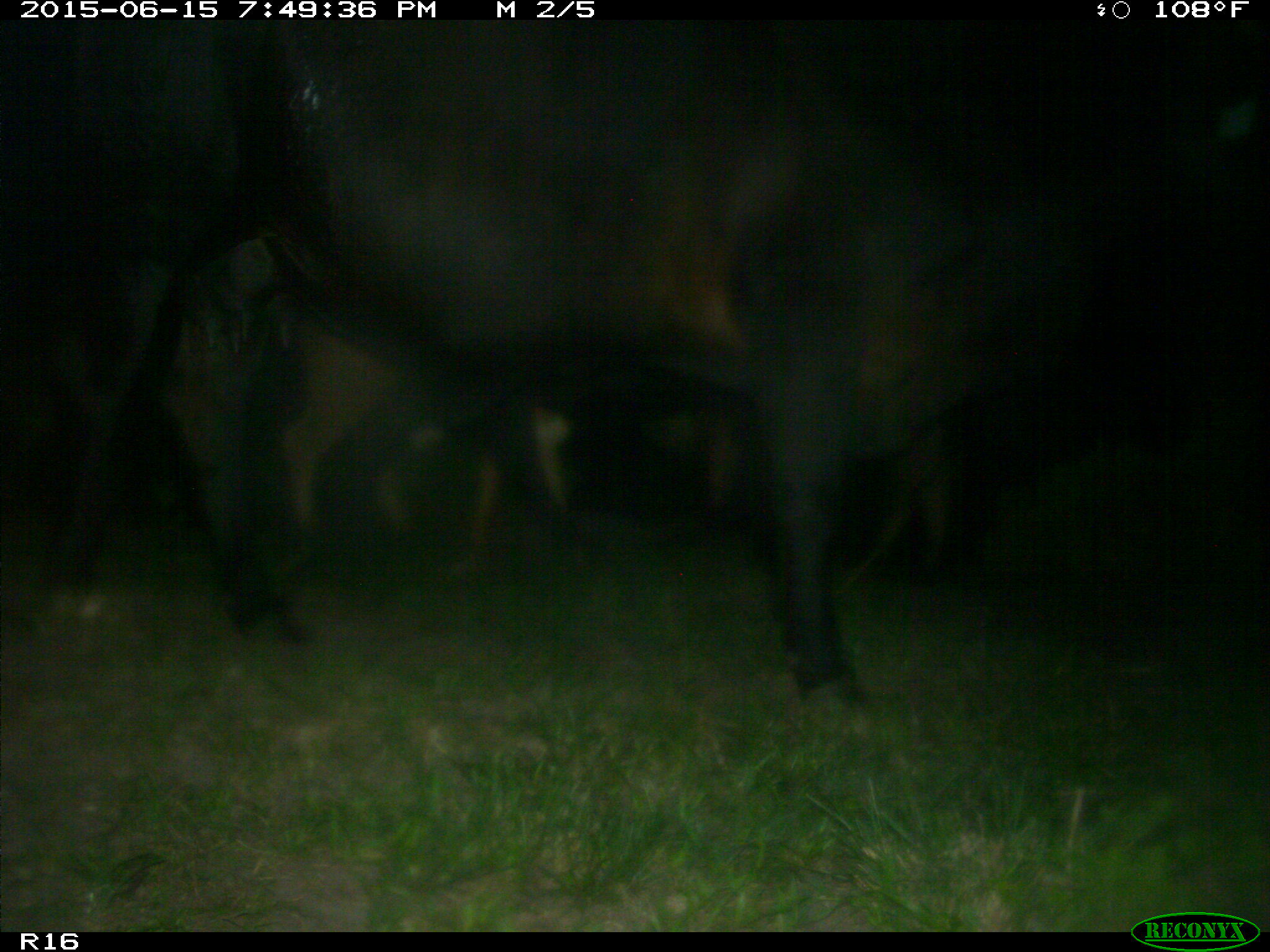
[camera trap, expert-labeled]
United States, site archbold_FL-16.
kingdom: Animalia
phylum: Chordata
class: Mammalia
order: Artiodactyla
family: Bovidae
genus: Bos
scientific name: Bos taurus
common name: domestic cow